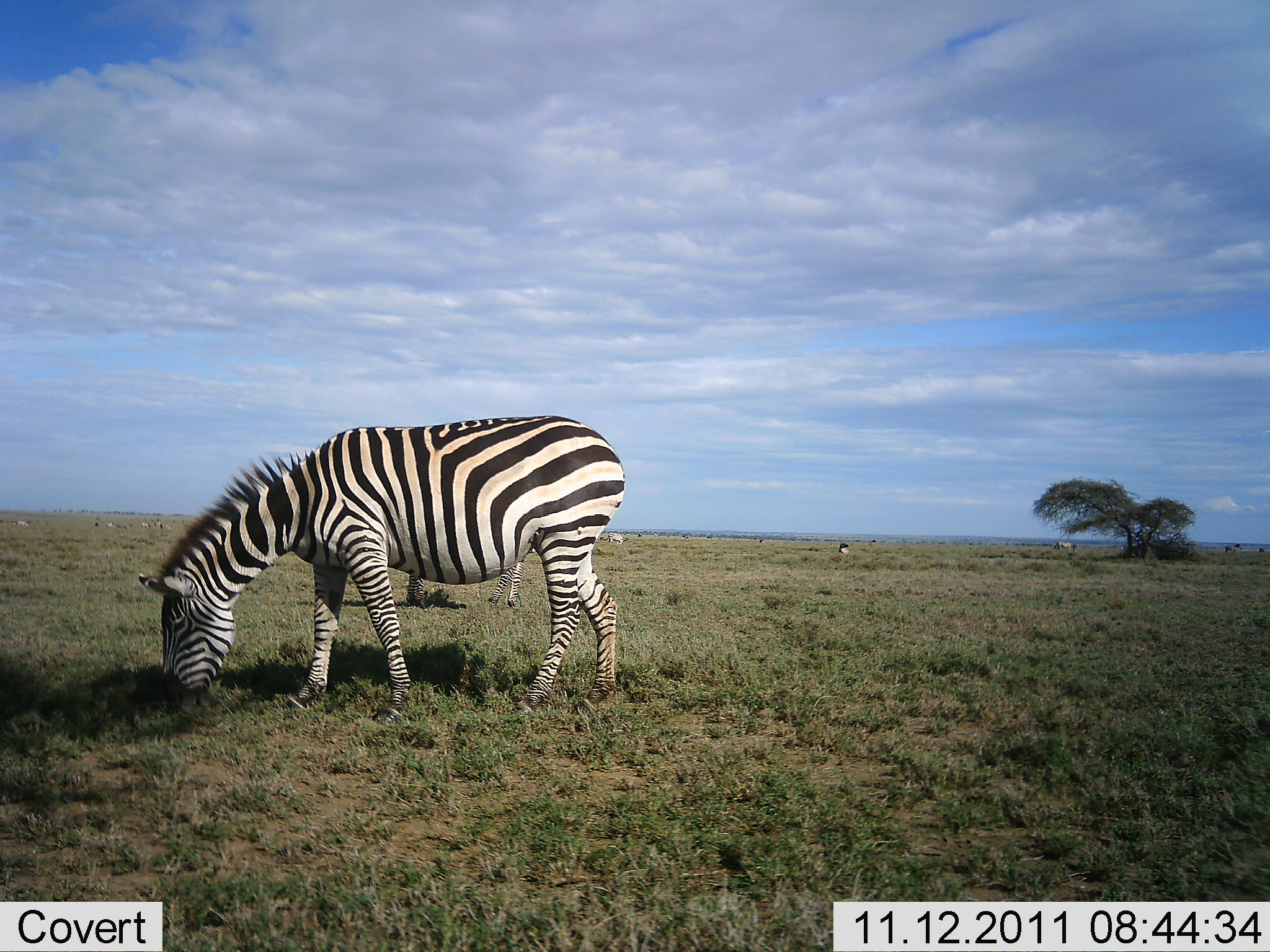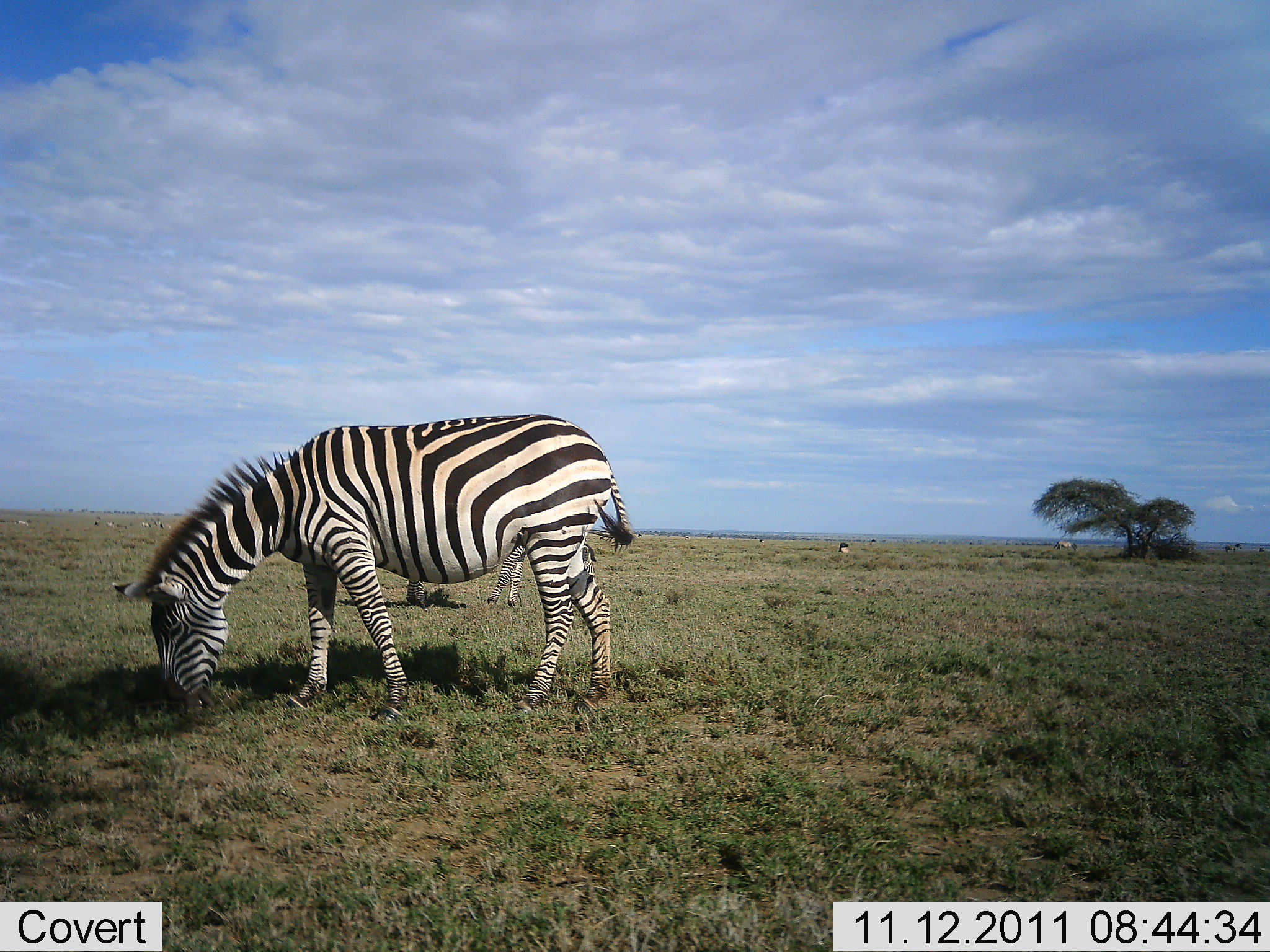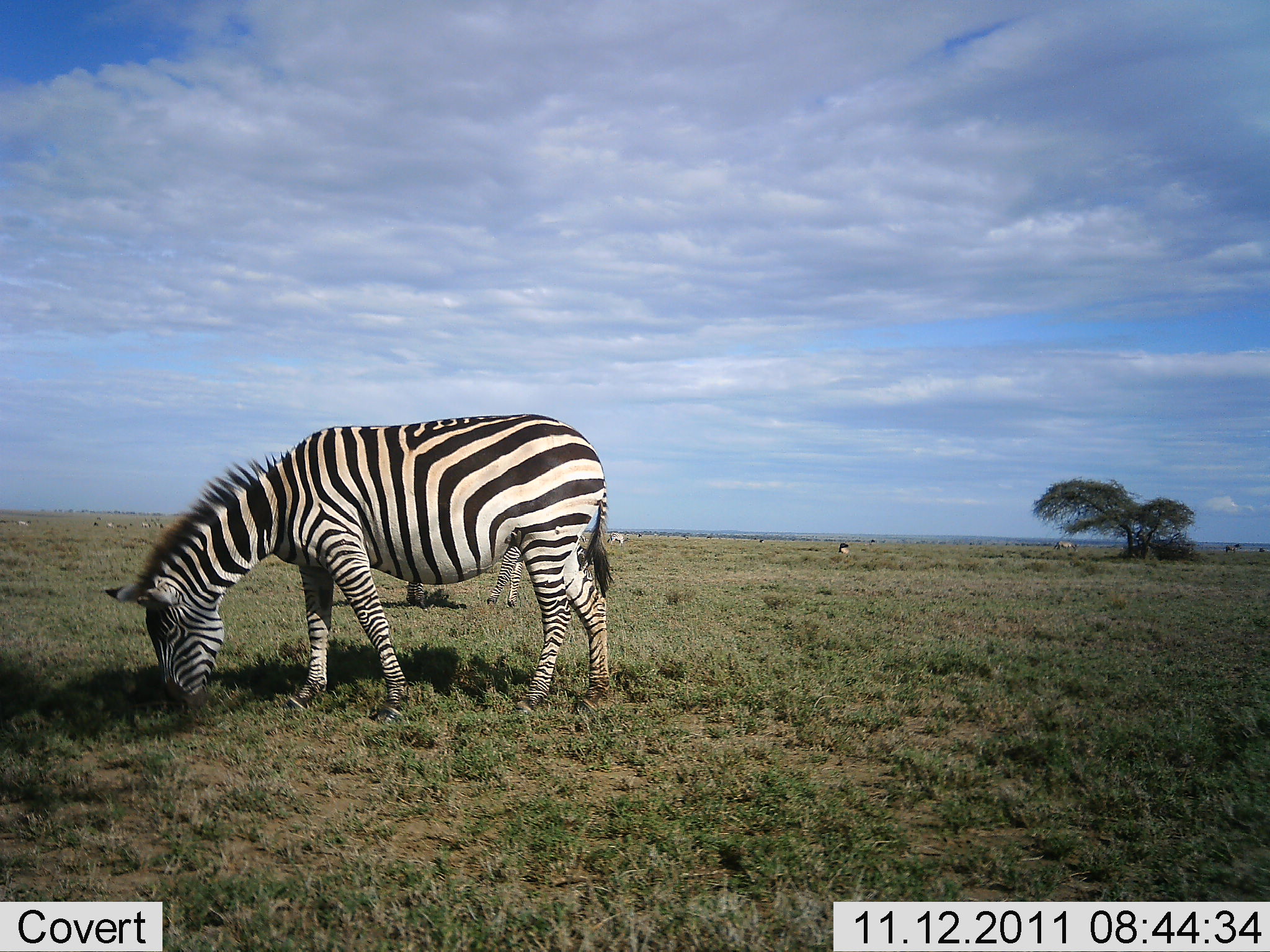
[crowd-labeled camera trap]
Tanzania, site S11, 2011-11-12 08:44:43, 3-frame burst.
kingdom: Animalia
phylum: Chordata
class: Mammalia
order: Perissodactyla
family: Equidae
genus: Equus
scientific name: Equus quagga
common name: plains zebra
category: zebra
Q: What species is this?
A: Zebra (plains zebra) (Equus quagga).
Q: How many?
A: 2.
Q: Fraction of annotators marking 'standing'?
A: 25%.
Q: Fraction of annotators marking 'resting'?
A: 0%.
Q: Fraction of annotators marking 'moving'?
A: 0%.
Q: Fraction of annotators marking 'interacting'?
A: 0%.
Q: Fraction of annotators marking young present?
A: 0%.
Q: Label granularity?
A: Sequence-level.